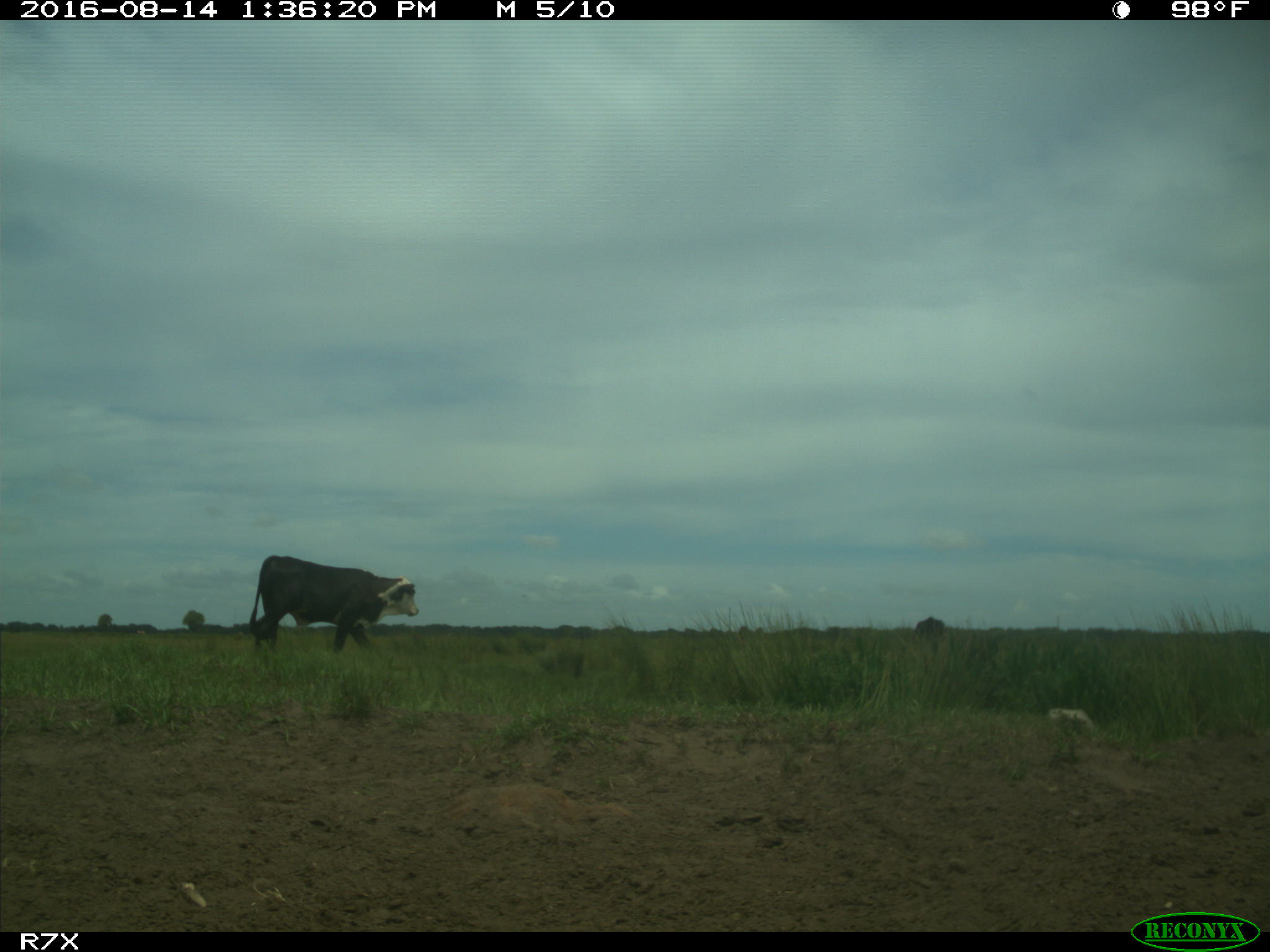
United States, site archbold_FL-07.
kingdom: Animalia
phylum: Chordata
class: Mammalia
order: Artiodactyla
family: Bovidae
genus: Bos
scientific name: Bos taurus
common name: domestic cow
Bos taurus (domestic cow).